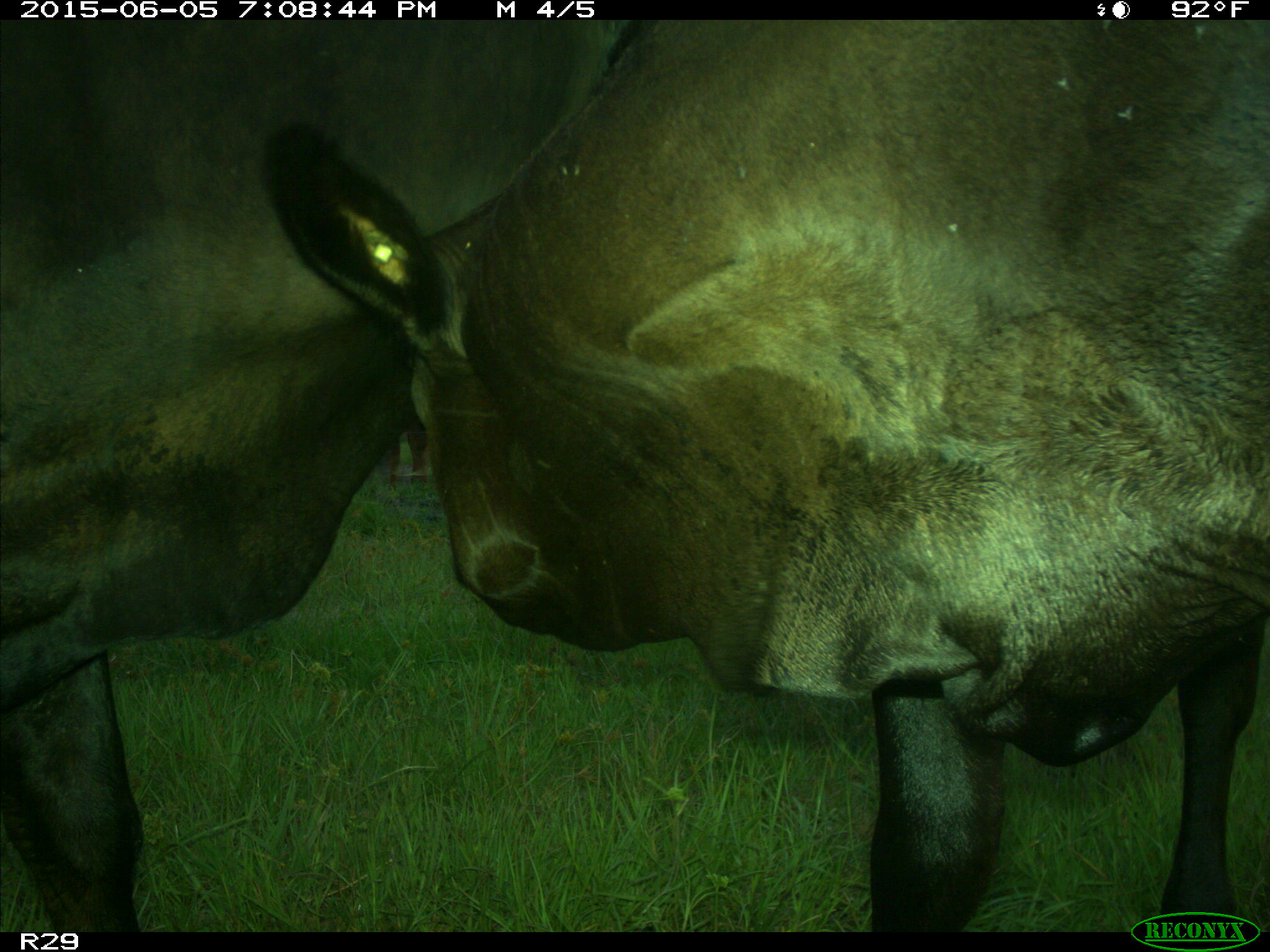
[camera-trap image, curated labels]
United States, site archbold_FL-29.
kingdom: Animalia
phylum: Chordata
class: Mammalia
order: Artiodactyla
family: Bovidae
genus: Bos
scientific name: Bos taurus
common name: domestic cow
Bos taurus (domestic cow).